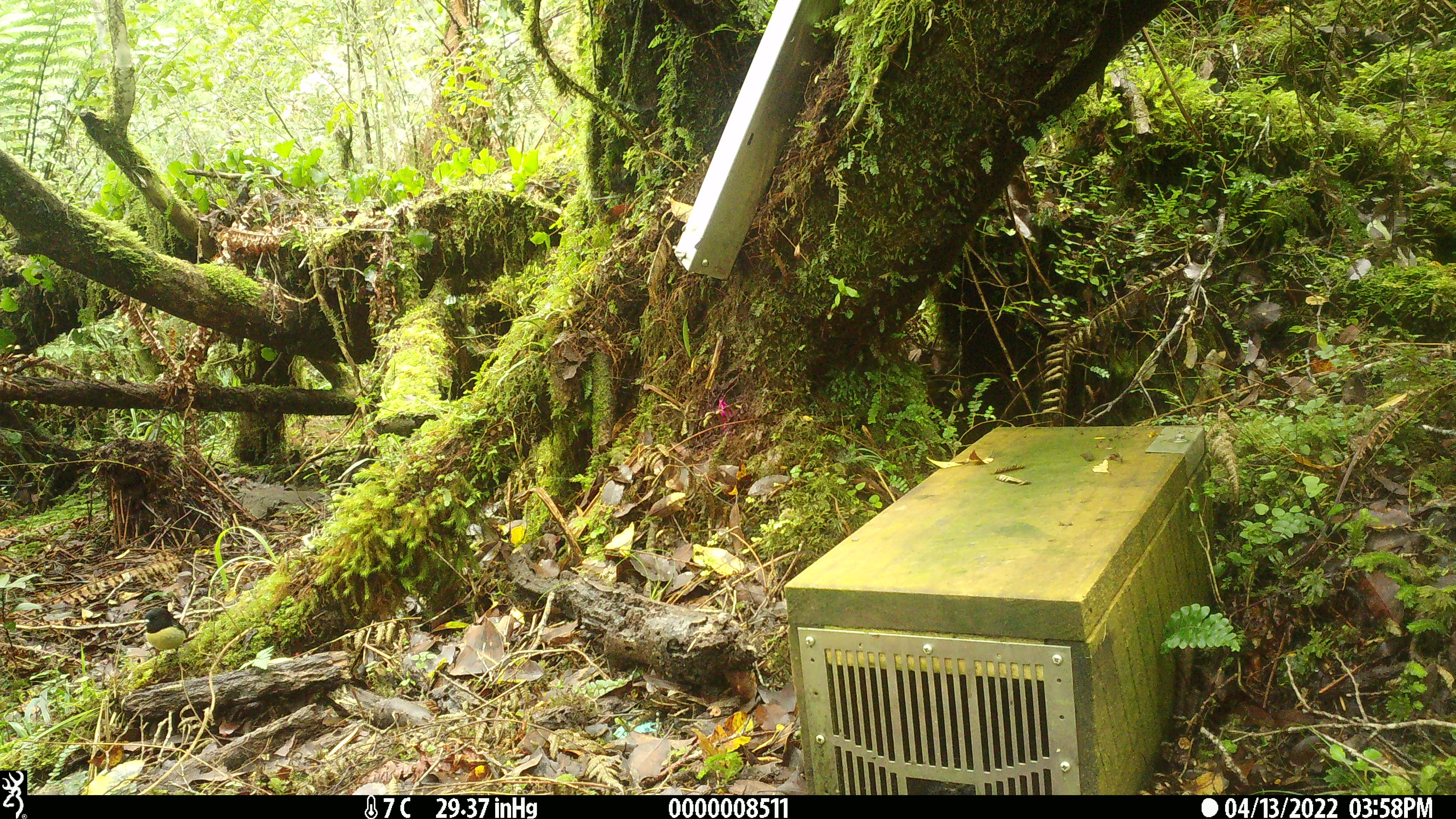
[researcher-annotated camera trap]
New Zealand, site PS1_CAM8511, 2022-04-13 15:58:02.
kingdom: Animalia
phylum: Chordata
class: Aves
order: Passeriformes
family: Petroicidae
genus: Petroica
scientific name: Petroica macrocephala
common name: tomtit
Tomtit (Petroica macrocephala).